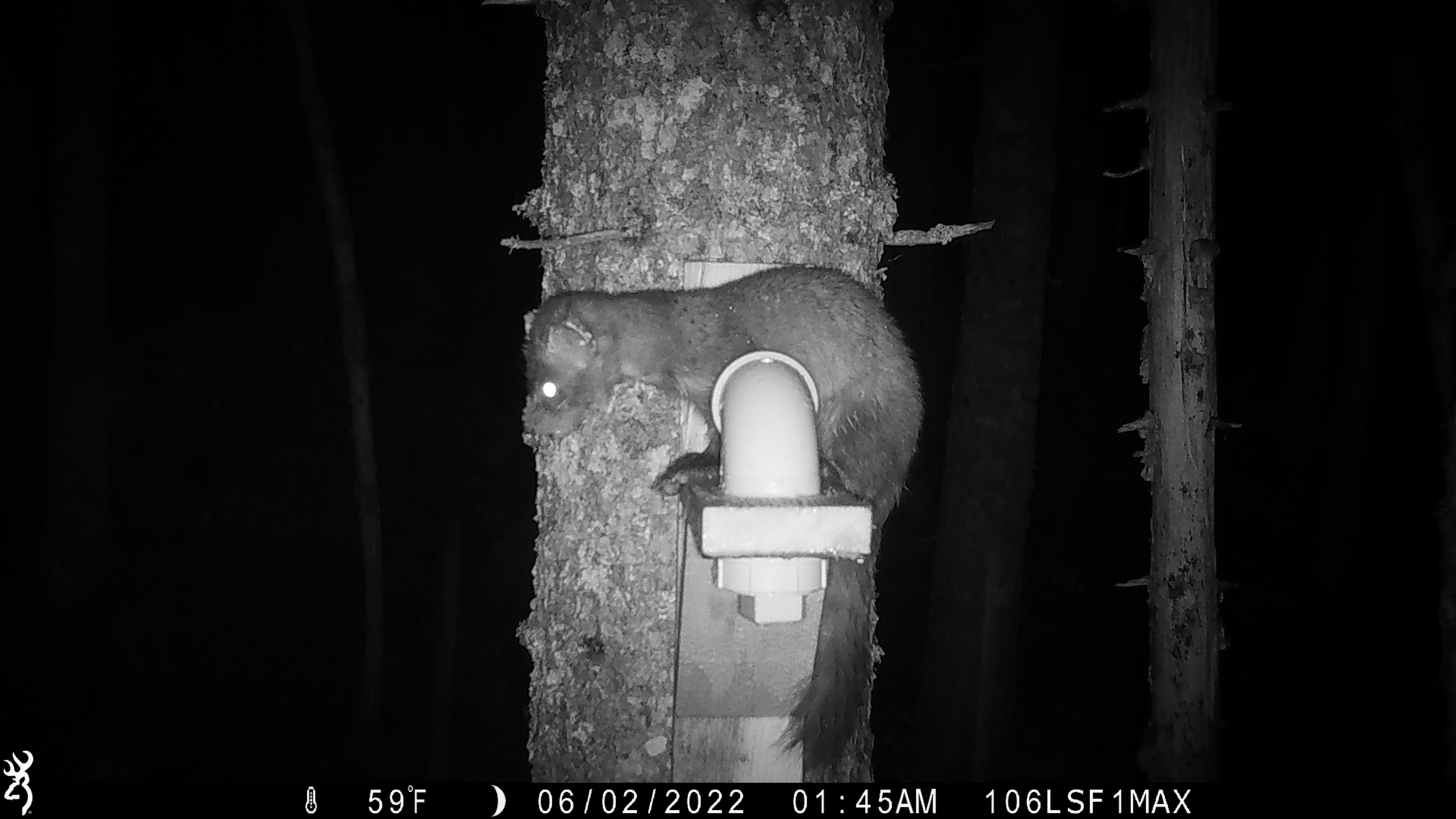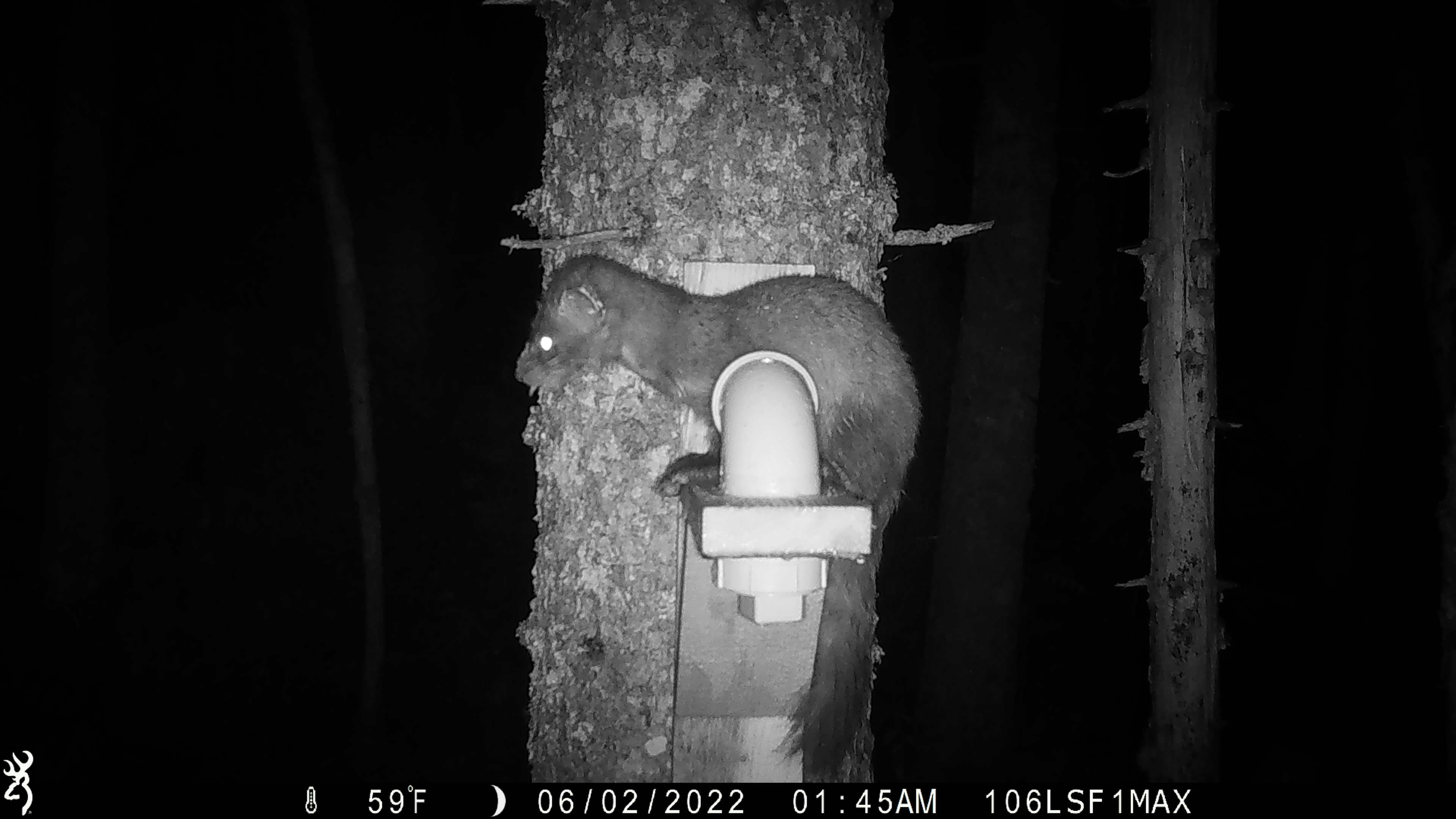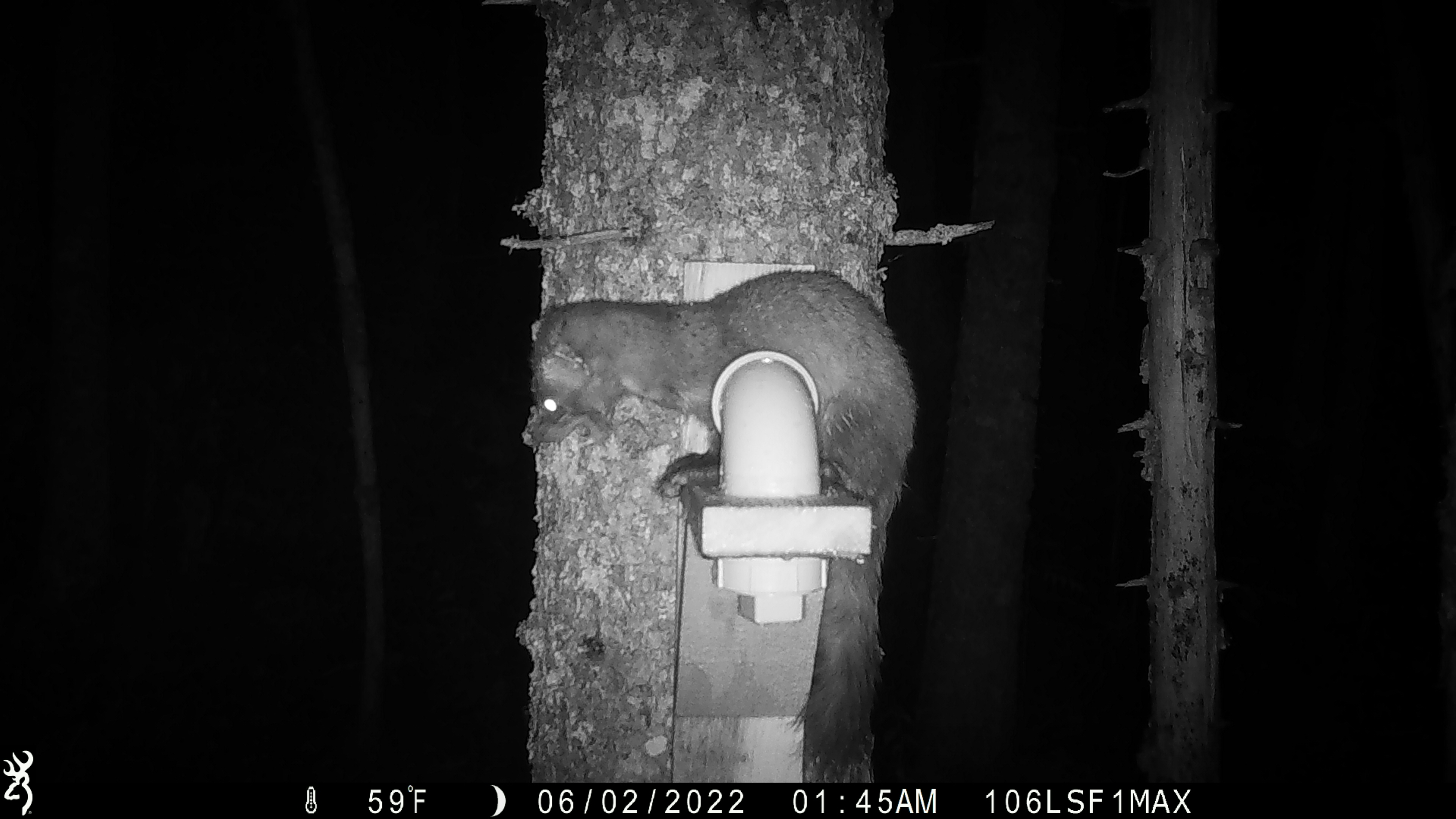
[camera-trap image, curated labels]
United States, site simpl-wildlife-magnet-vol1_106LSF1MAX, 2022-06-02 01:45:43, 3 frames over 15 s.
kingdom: Animalia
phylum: Chordata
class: Mammalia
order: Carnivora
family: Mustelidae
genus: Martes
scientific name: Martes americana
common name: american marten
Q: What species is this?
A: American marten (Martes americana).